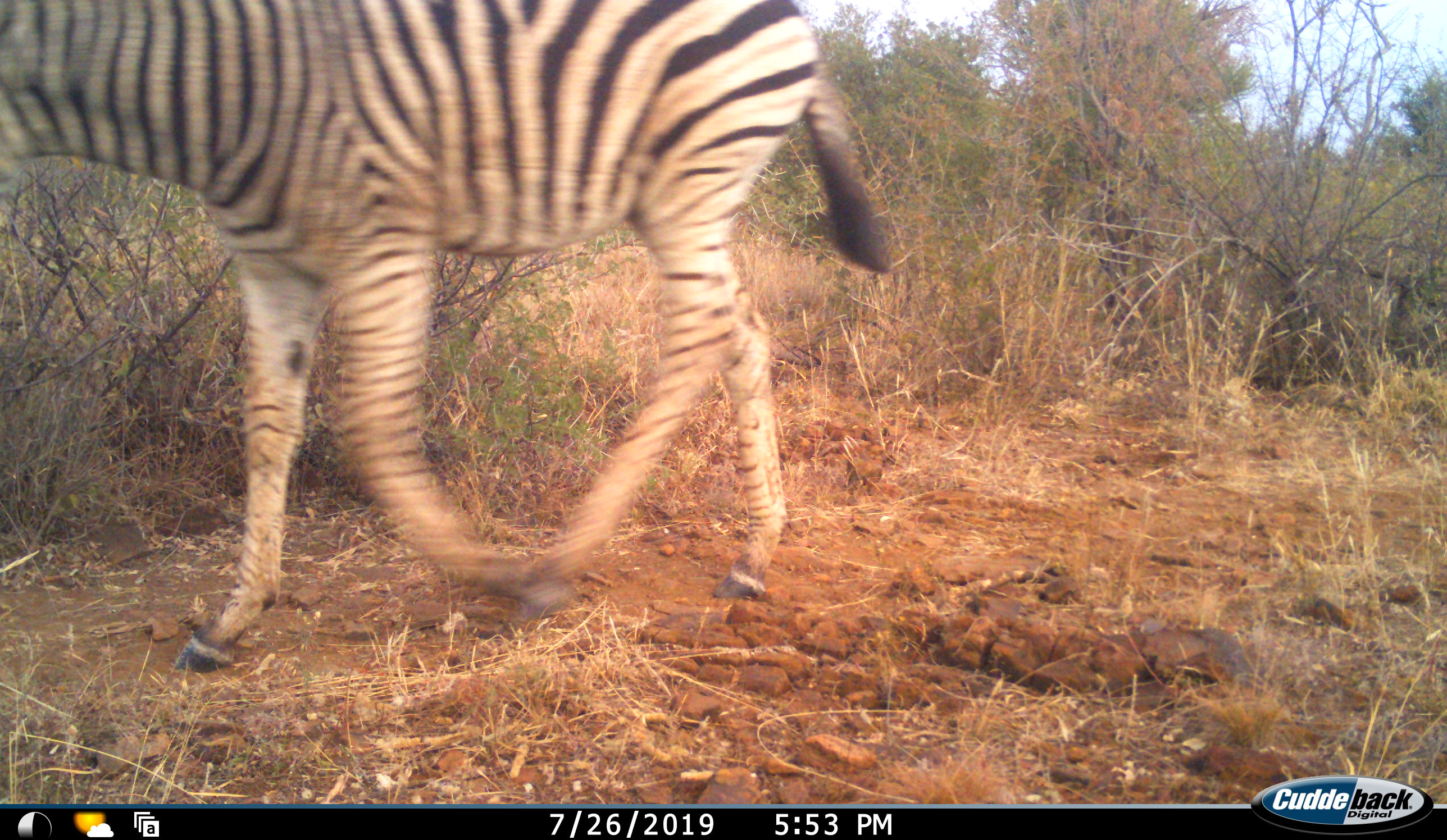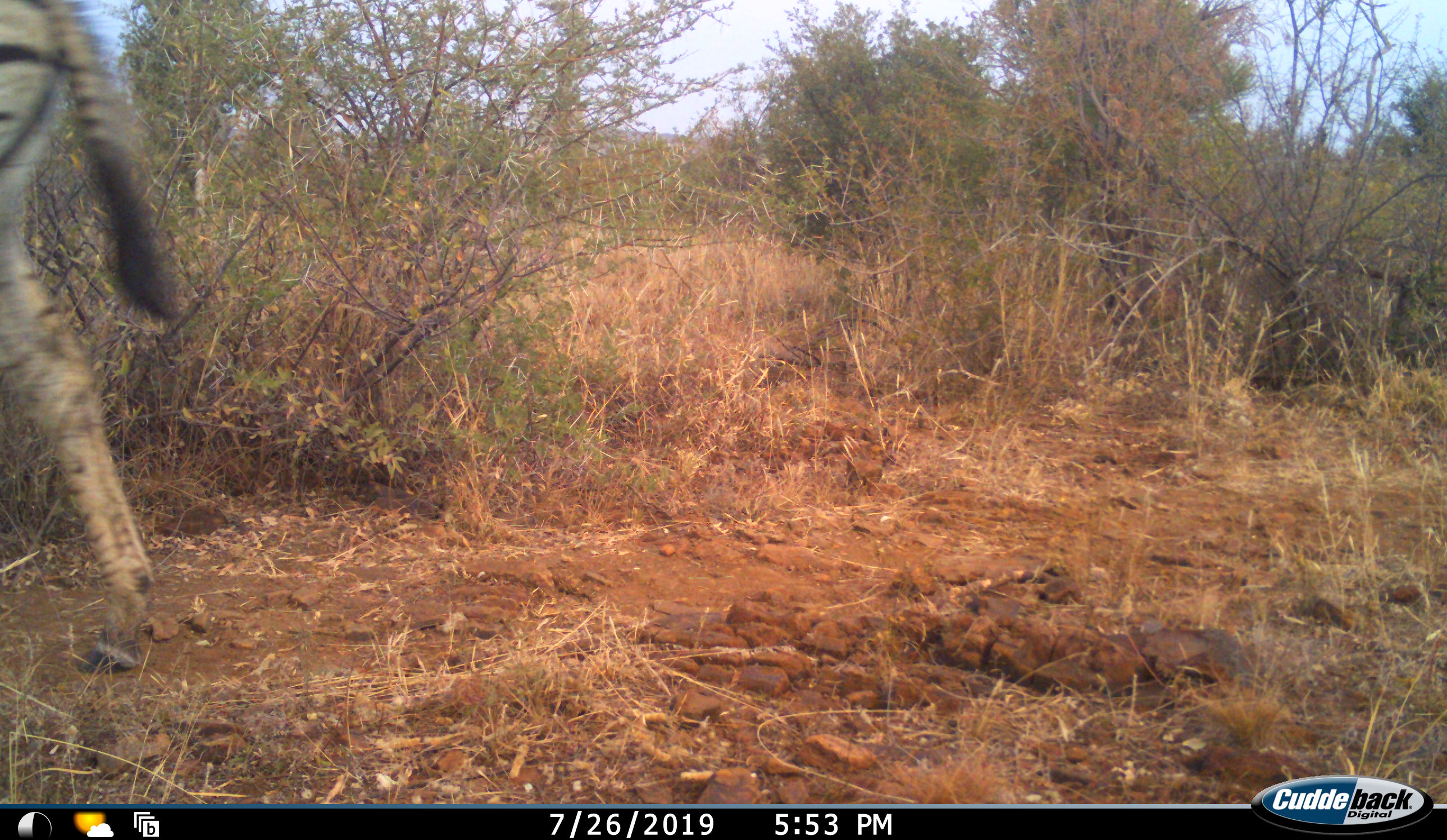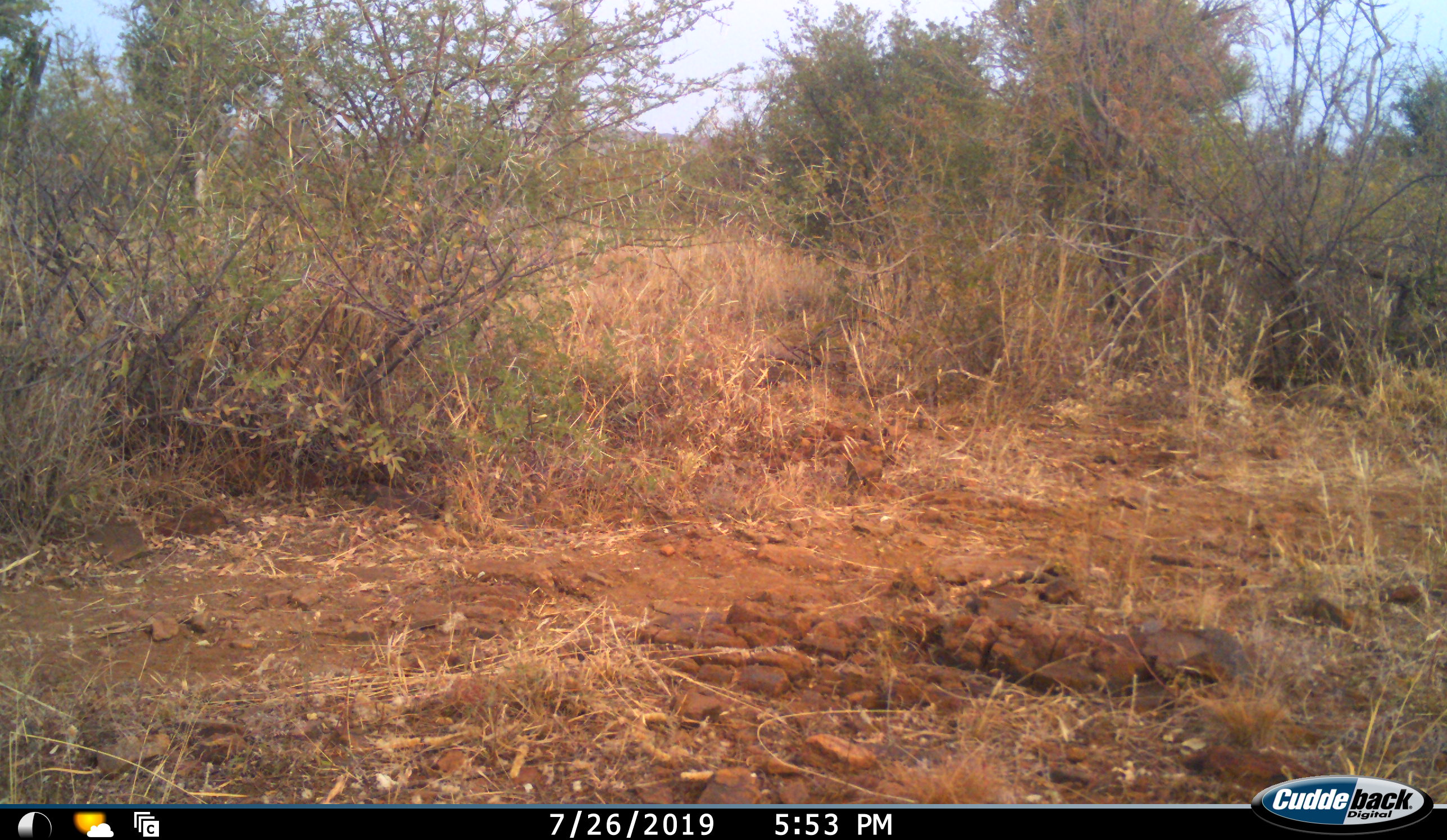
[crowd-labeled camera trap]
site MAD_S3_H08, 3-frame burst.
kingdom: Animalia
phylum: Chordata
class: Mammalia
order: Perissodactyla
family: Equidae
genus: Equus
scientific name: Equus quagga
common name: plains zebra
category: zebraplains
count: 1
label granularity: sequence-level